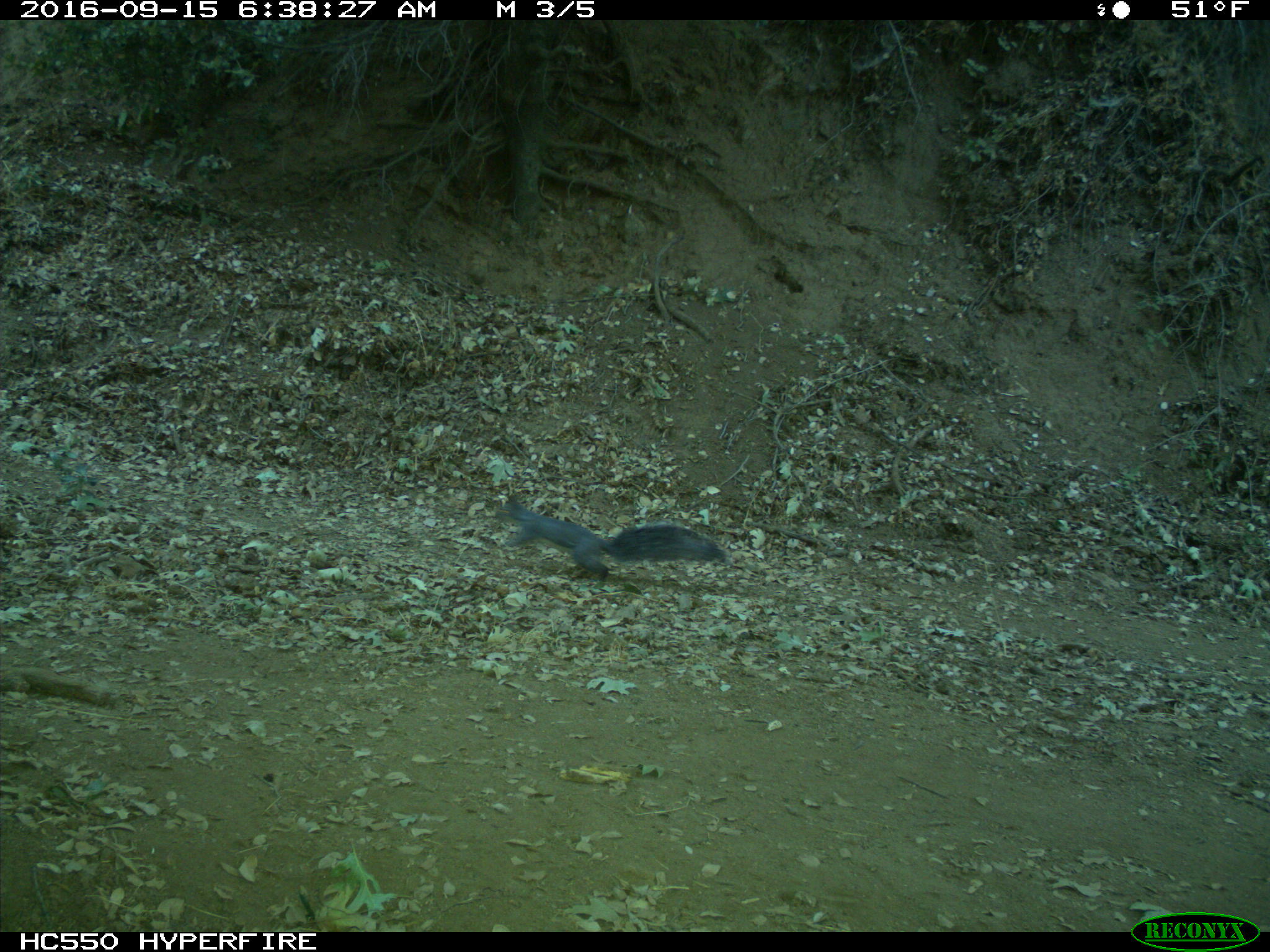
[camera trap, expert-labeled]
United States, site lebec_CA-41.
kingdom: Animalia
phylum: Chordata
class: Mammalia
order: Rodentia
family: Sciuridae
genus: Sciurus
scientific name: Sciurus carolinensis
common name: eastern gray squirrel